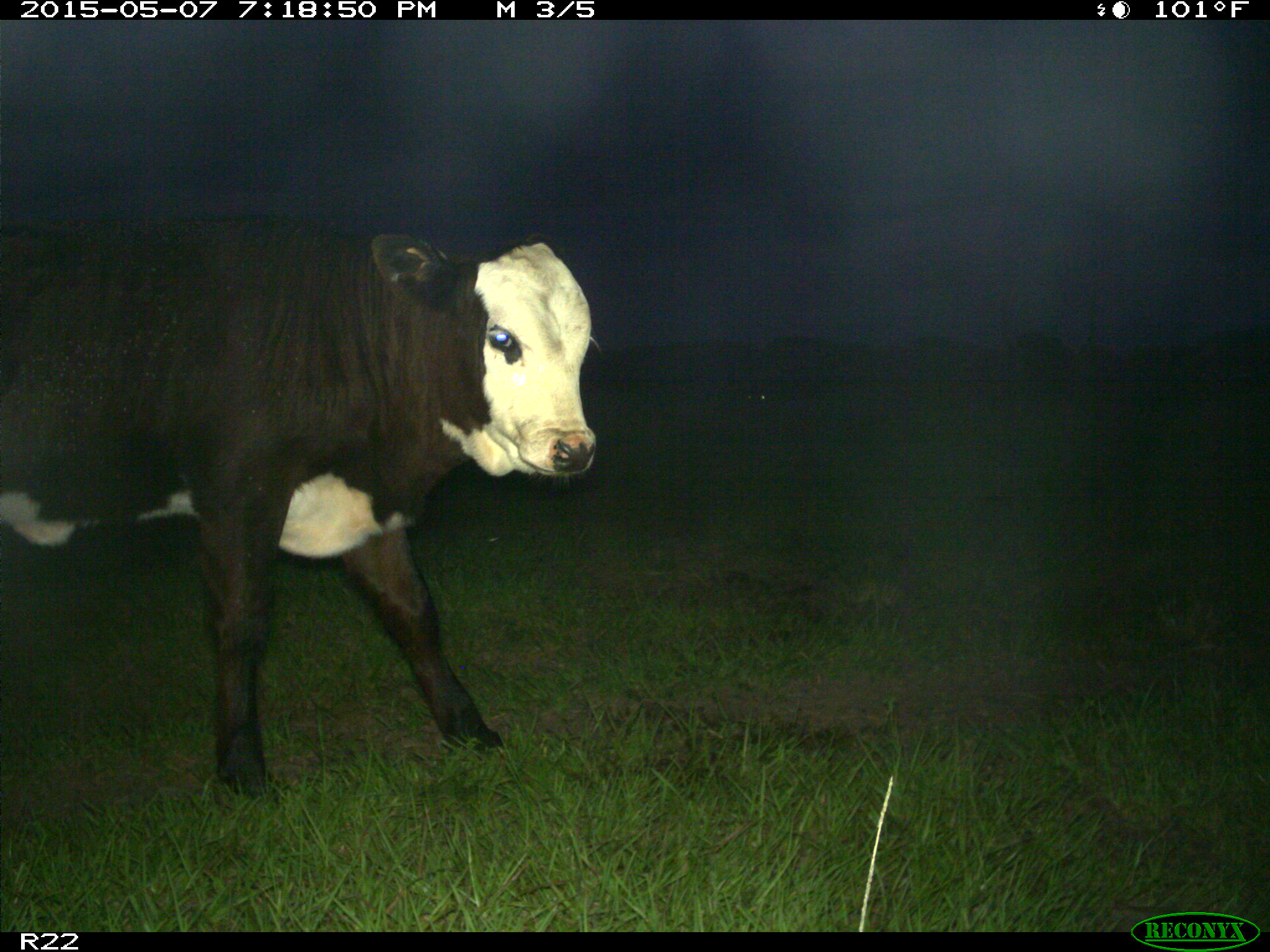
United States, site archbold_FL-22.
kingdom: Animalia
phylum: Chordata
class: Mammalia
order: Artiodactyla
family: Bovidae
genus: Bos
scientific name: Bos taurus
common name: domestic cow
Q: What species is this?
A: Bos taurus (domestic cow).